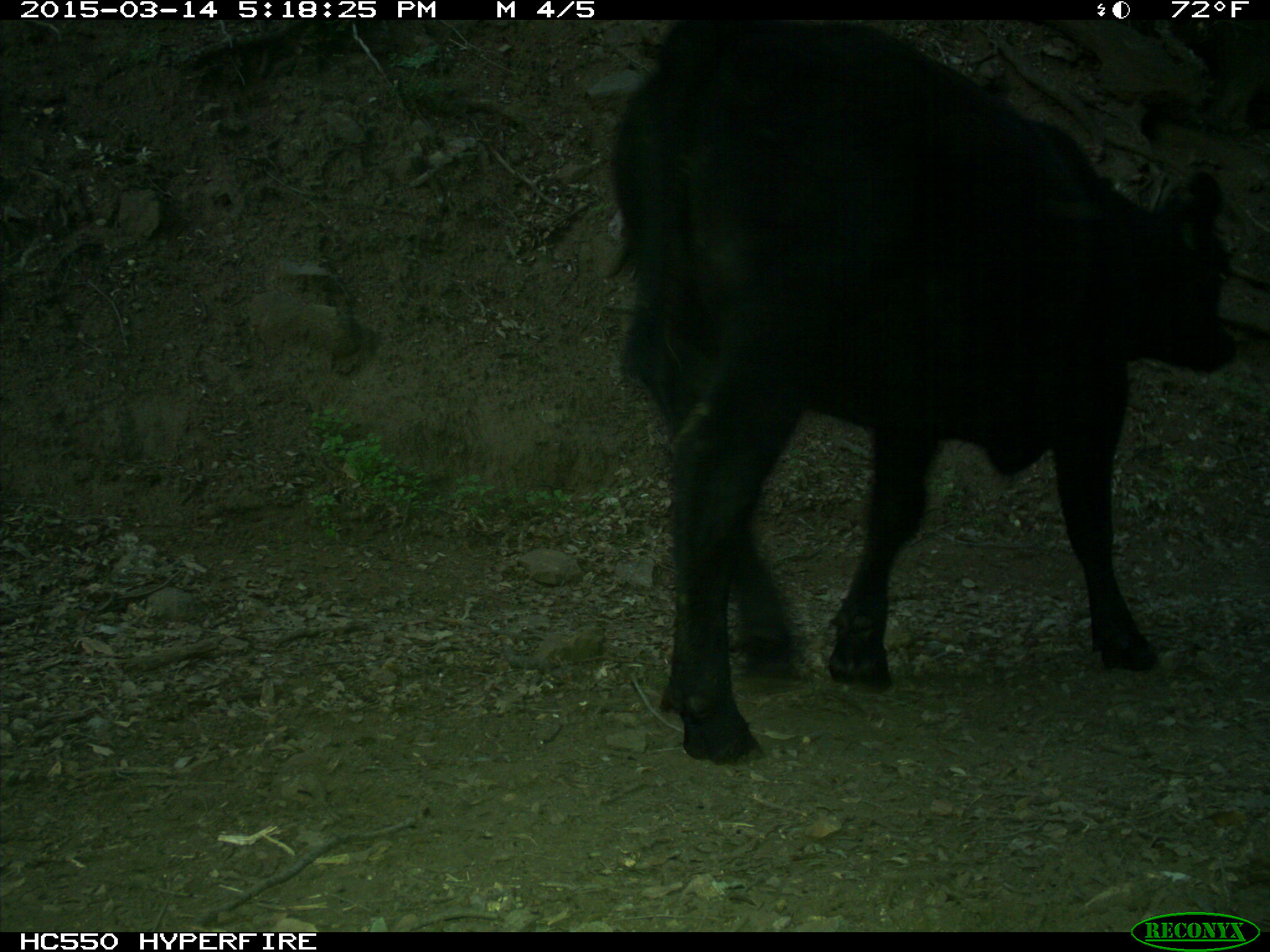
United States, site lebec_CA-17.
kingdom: Animalia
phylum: Chordata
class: Mammalia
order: Artiodactyla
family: Bovidae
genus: Bos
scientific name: Bos taurus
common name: domestic cow